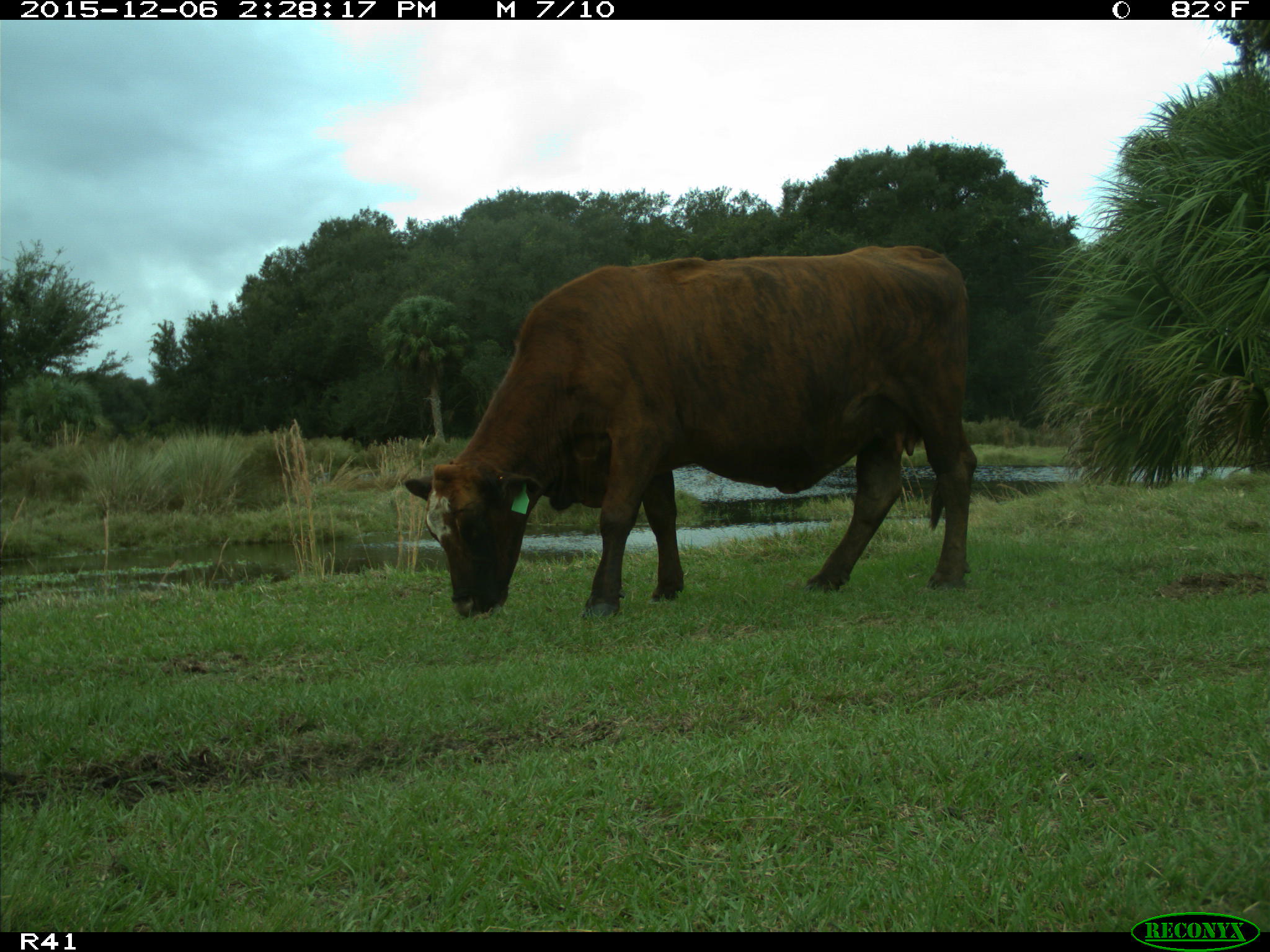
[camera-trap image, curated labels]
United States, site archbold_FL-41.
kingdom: Animalia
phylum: Chordata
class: Mammalia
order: Artiodactyla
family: Bovidae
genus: Bos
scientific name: Bos taurus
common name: domestic cow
Bos taurus (domestic cow).